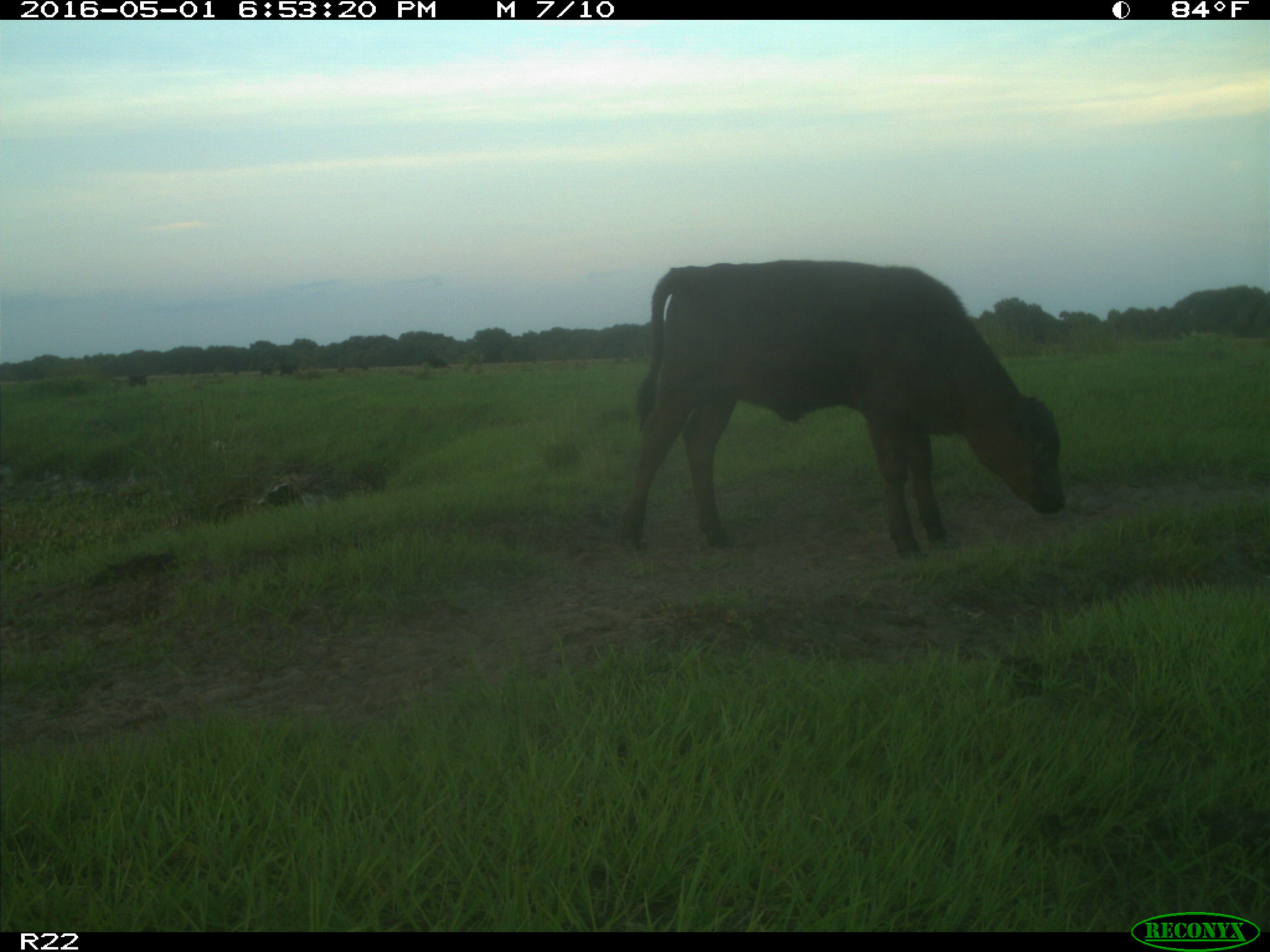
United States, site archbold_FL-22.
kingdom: Animalia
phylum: Chordata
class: Mammalia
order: Artiodactyla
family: Bovidae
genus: Bos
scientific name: Bos taurus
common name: domestic cow